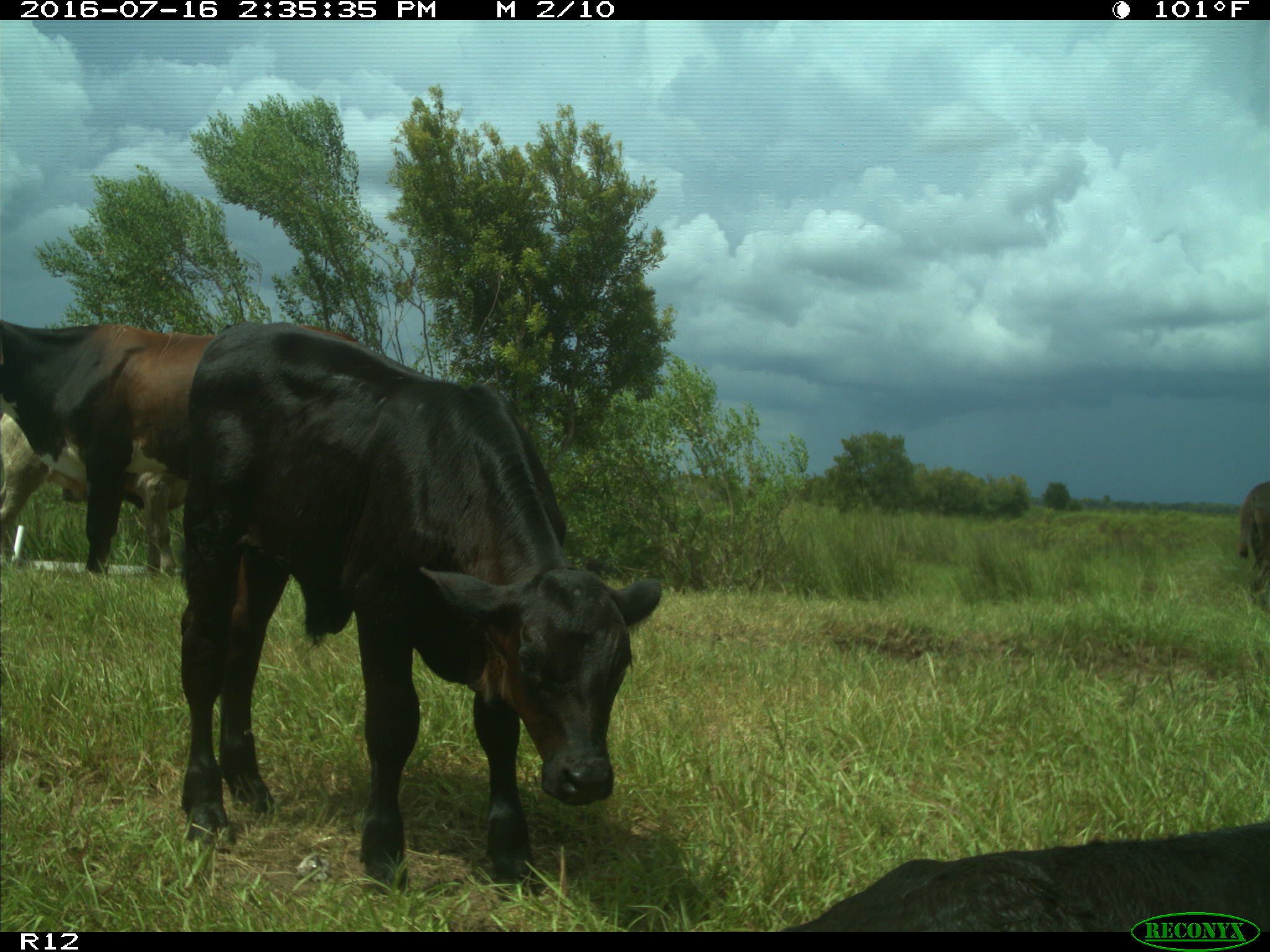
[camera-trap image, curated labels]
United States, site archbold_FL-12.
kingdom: Animalia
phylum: Chordata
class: Mammalia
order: Artiodactyla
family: Bovidae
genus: Bos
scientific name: Bos taurus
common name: domestic cow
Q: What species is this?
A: Bos taurus (domestic cow).